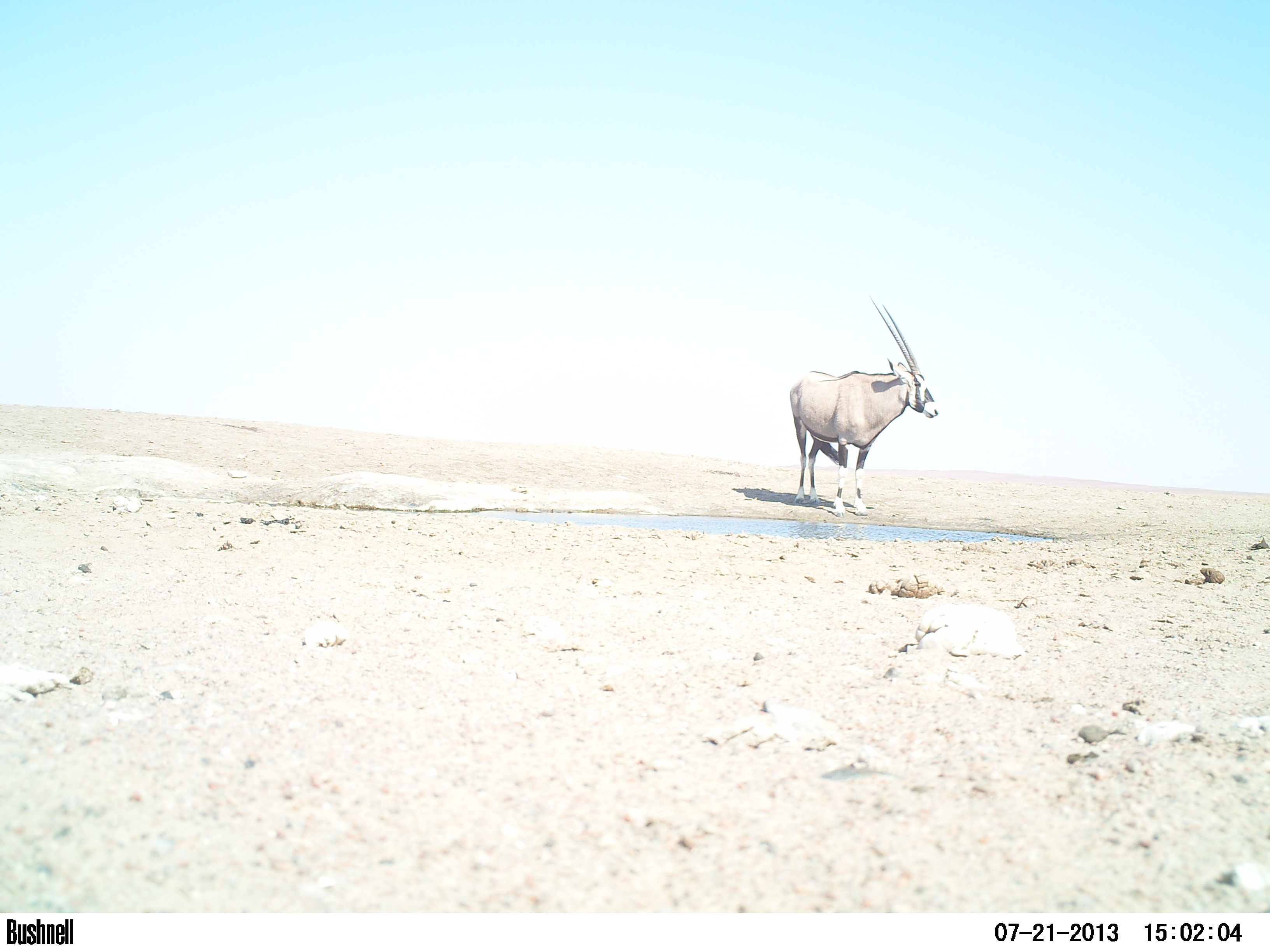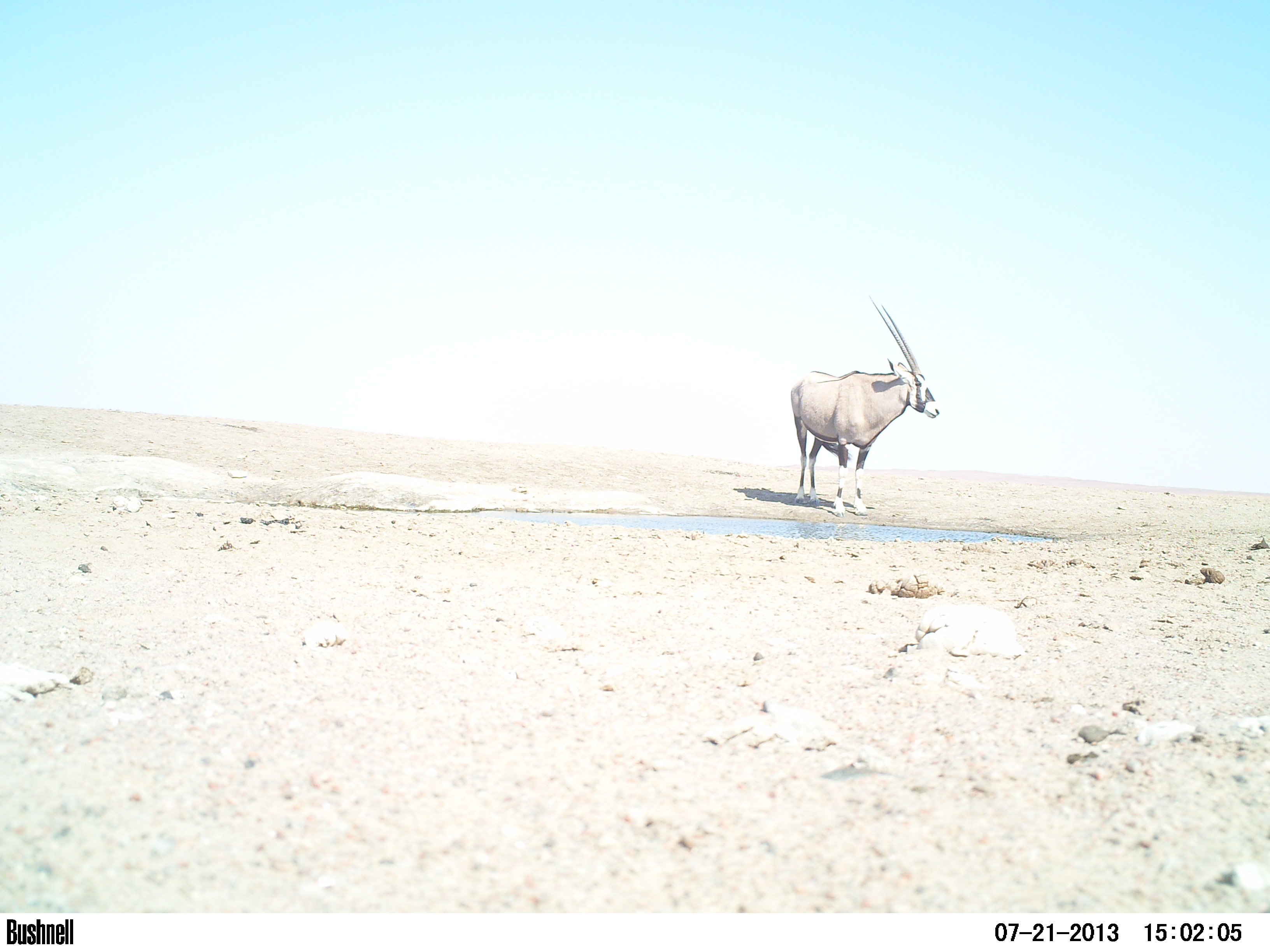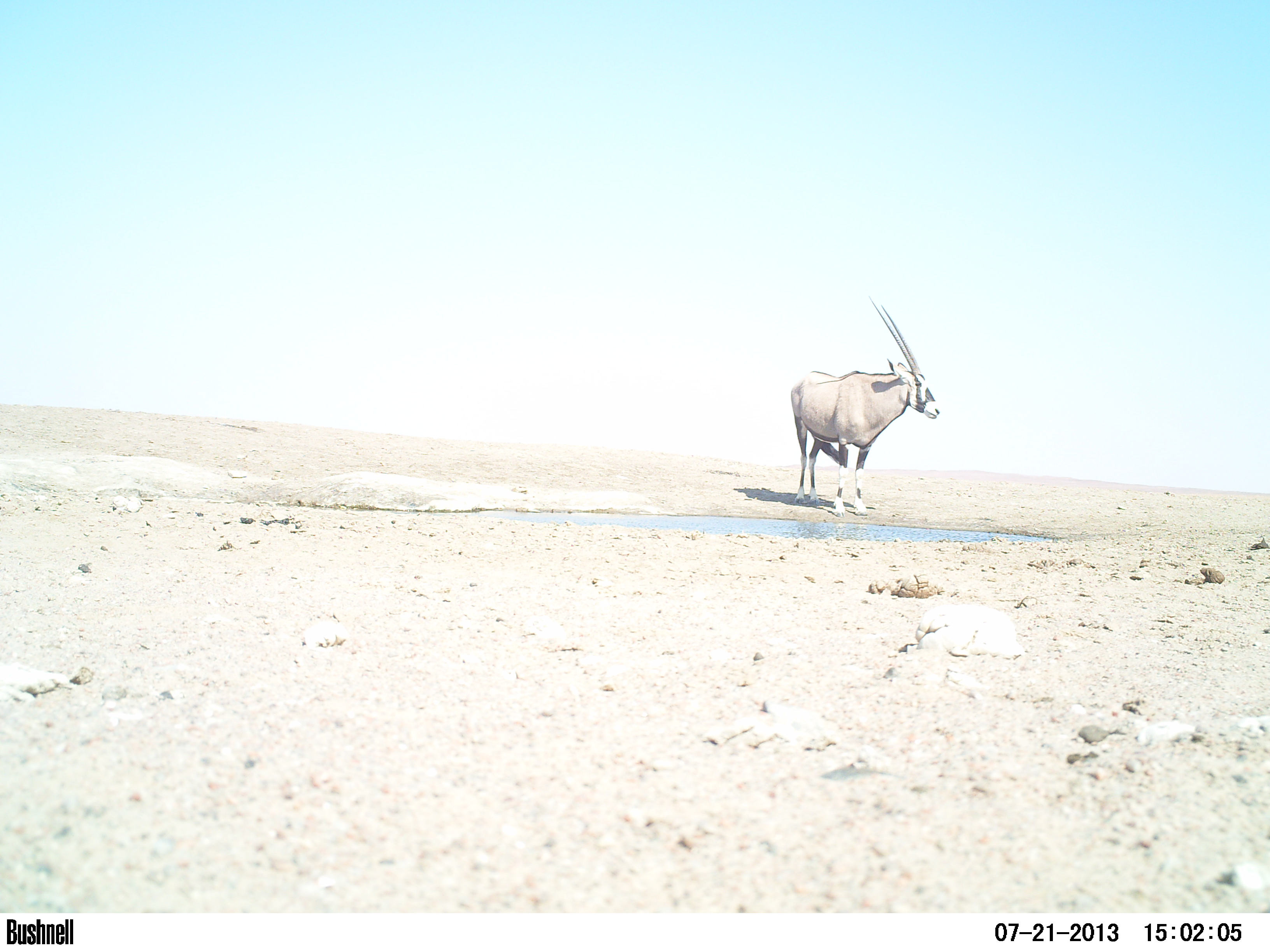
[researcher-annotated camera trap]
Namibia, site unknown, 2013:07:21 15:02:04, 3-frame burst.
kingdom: Animalia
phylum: Chordata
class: Mammalia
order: Artiodactyla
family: Bovidae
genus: Oryx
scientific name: Oryx gazella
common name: gemsbok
Oryx gazella (gemsbok).